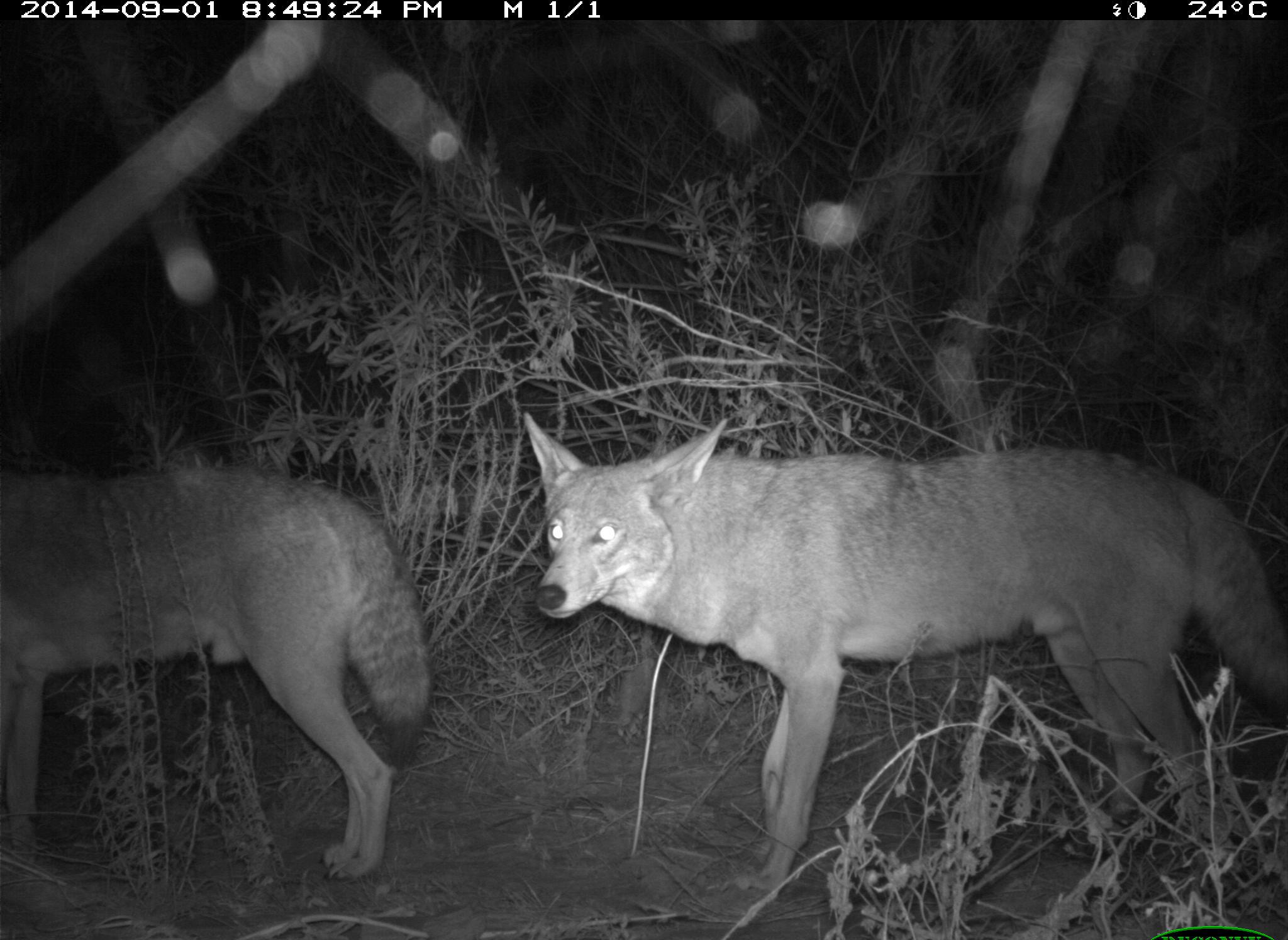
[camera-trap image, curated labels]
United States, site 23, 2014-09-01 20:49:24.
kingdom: Animalia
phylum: Chordata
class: Mammalia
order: Carnivora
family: Canidae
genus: Canis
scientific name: Canis latrans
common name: coyote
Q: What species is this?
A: Coyote (Canis latrans).